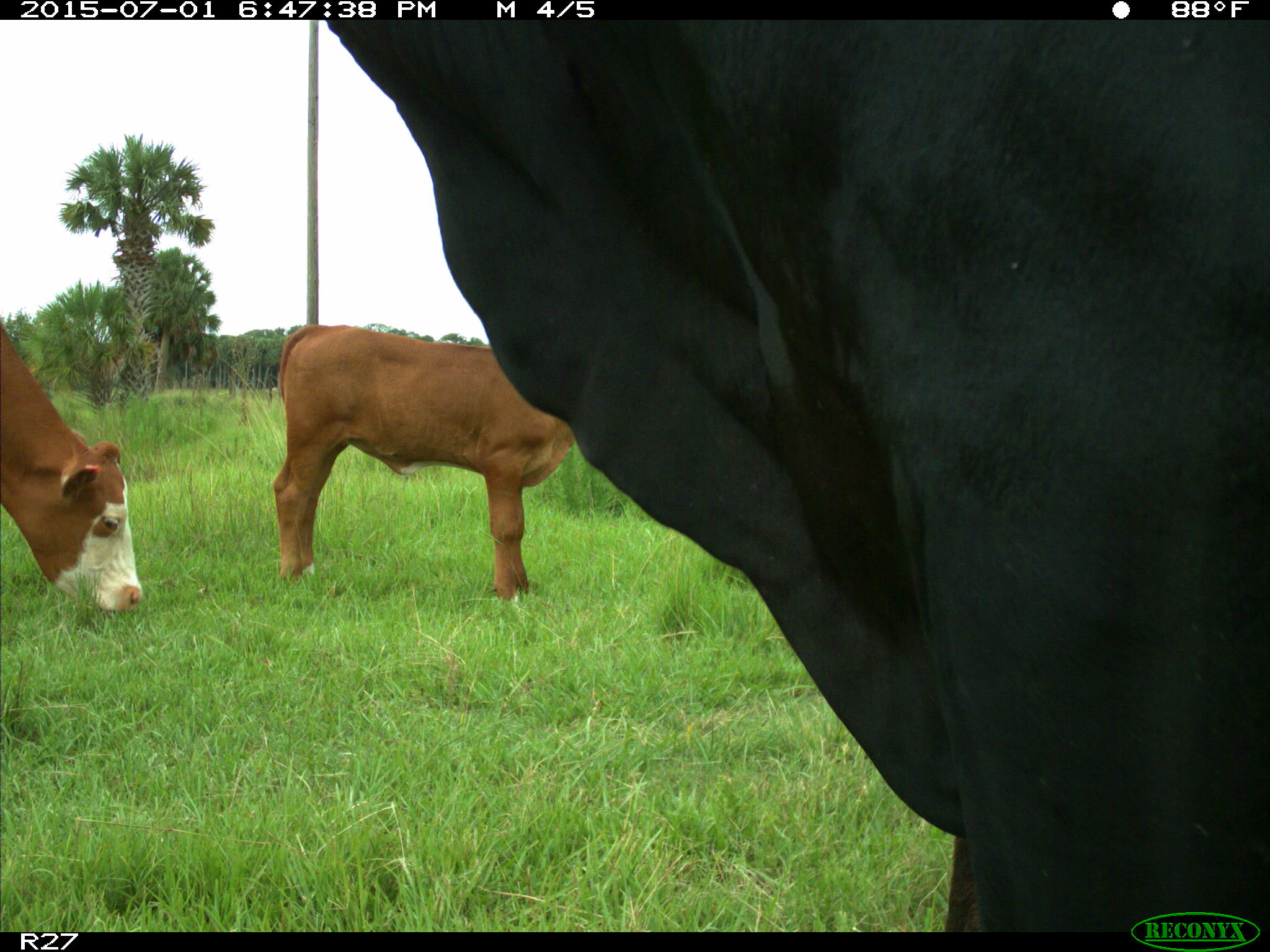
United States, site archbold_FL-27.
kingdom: Animalia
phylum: Chordata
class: Mammalia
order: Artiodactyla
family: Bovidae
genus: Bos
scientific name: Bos taurus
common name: domestic cow